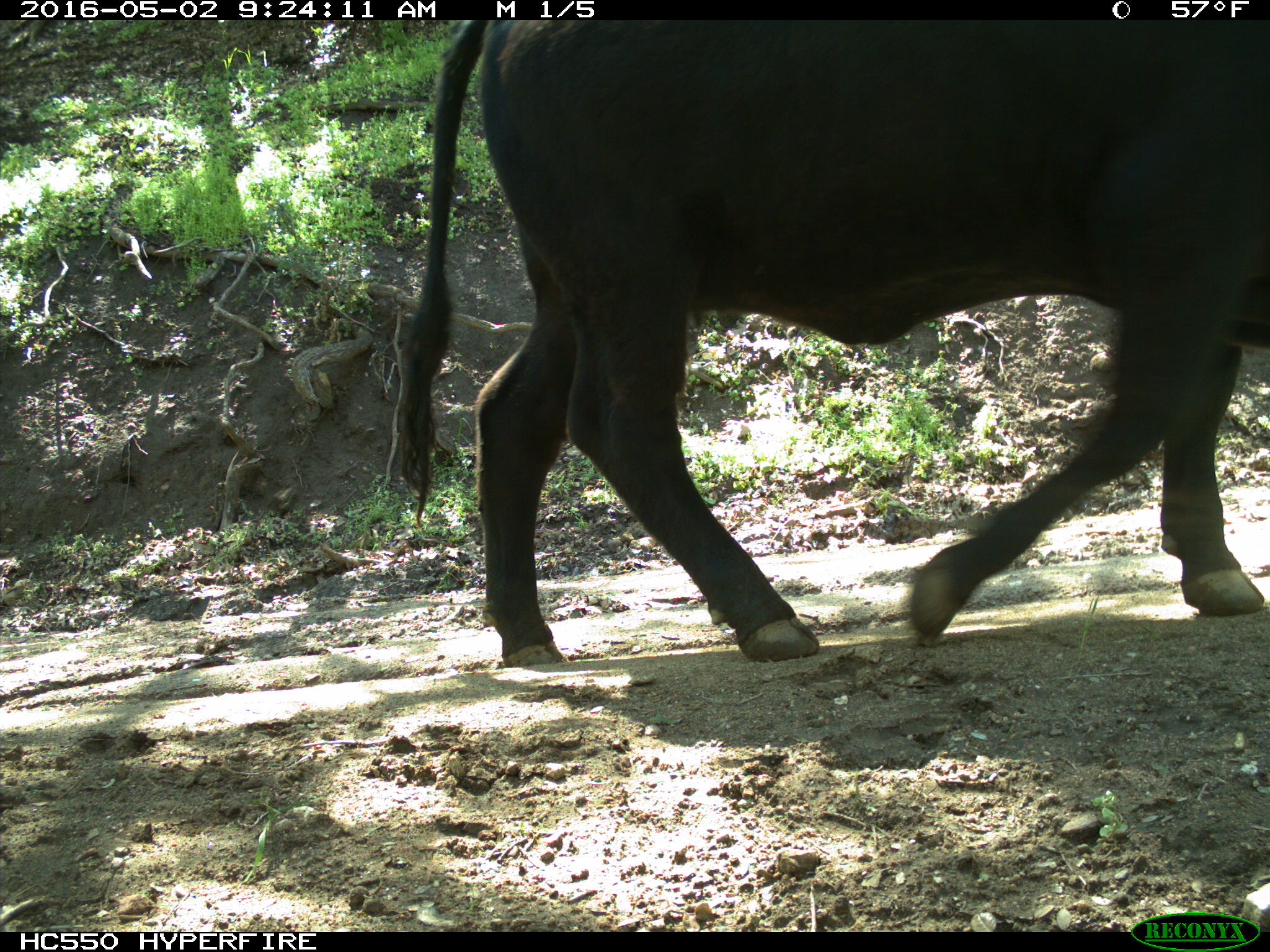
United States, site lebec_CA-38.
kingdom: Animalia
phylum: Chordata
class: Mammalia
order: Artiodactyla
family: Bovidae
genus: Bos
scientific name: Bos taurus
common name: domestic cow